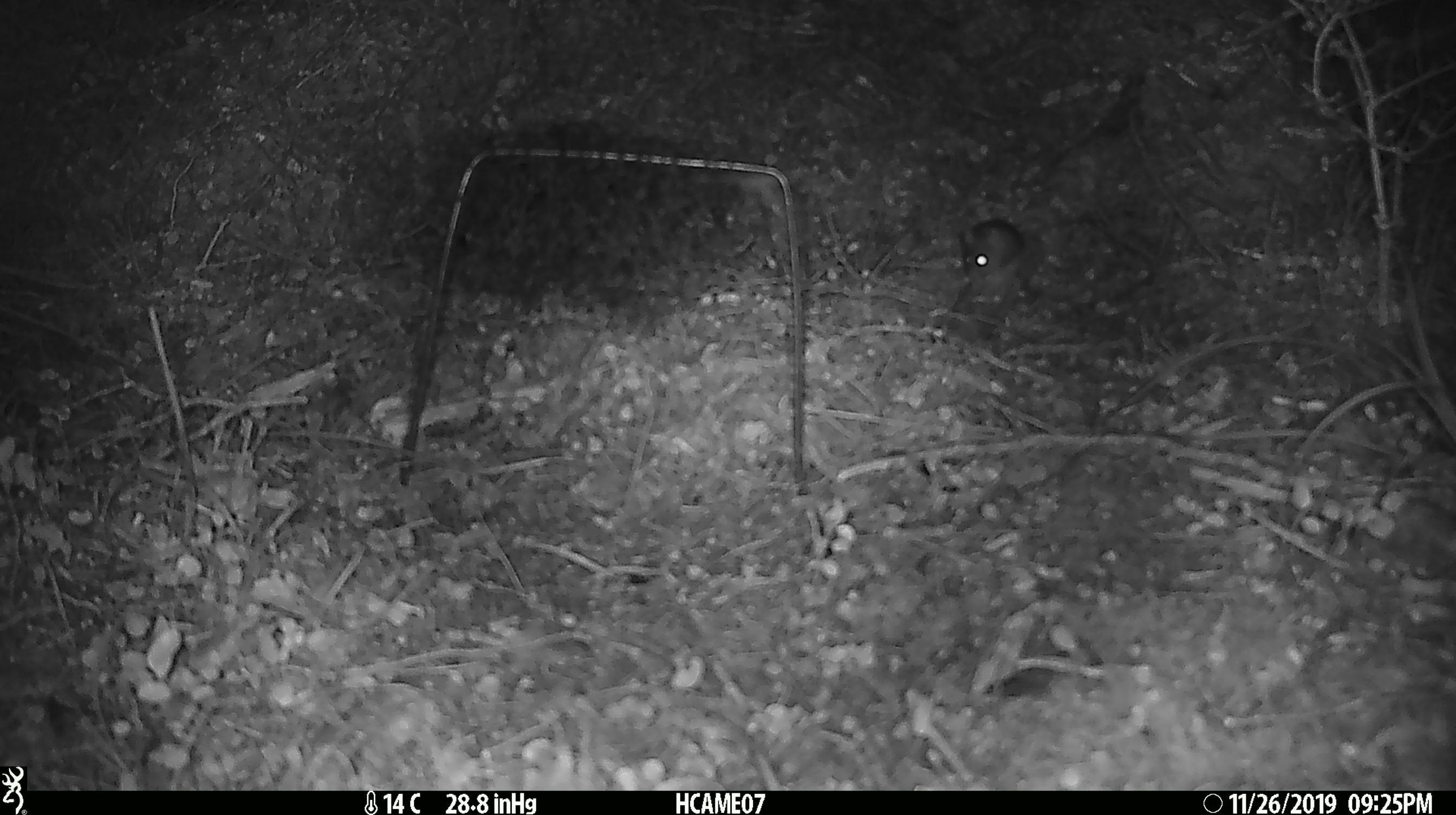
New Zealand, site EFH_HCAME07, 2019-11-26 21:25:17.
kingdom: Animalia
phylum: Chordata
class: Mammalia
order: Rodentia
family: Muridae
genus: Mus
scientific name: Mus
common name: mouse